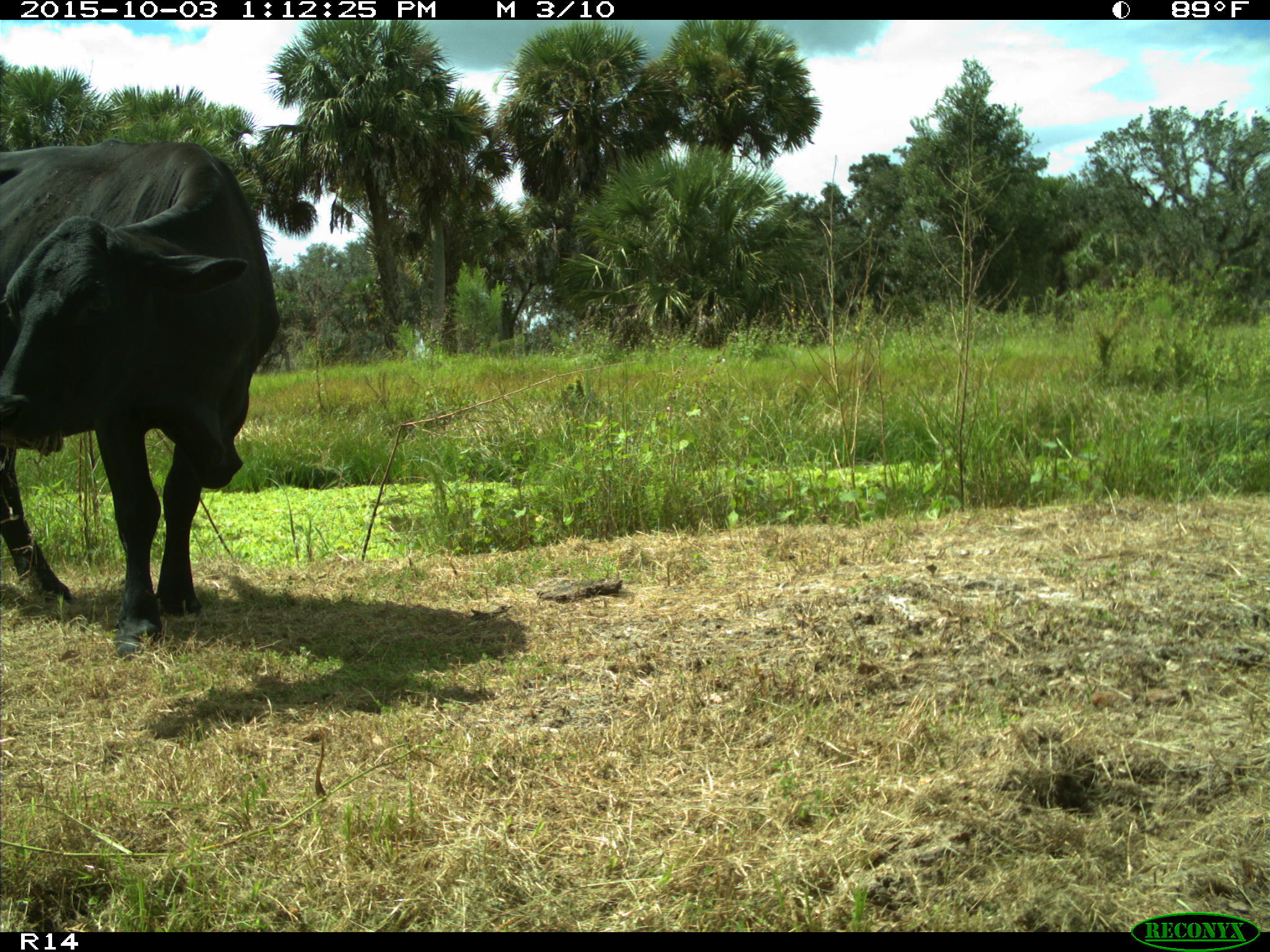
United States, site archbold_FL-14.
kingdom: Animalia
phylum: Chordata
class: Mammalia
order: Artiodactyla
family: Bovidae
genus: Bos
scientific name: Bos taurus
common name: domestic cow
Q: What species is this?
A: Bos taurus (domestic cow).